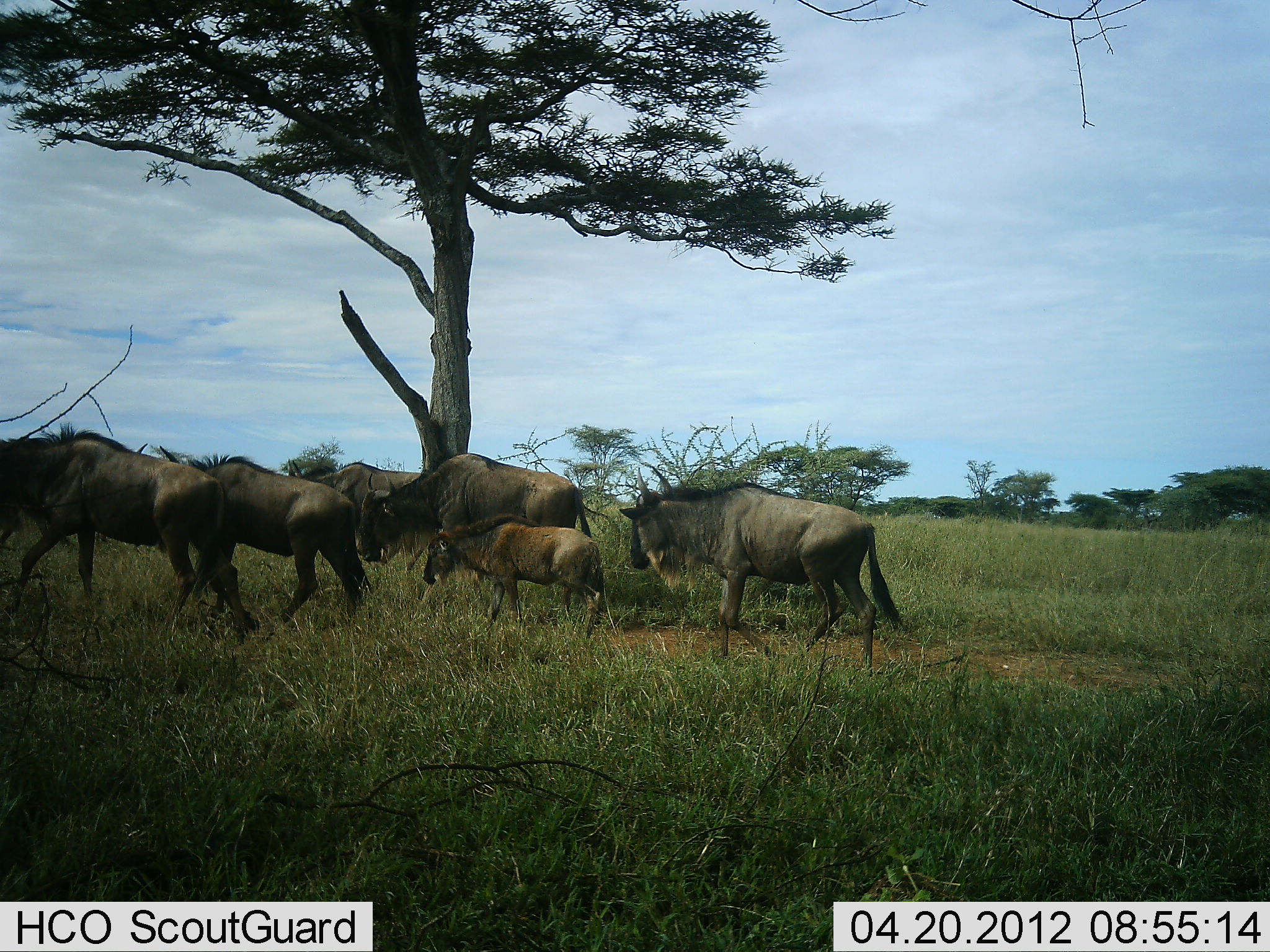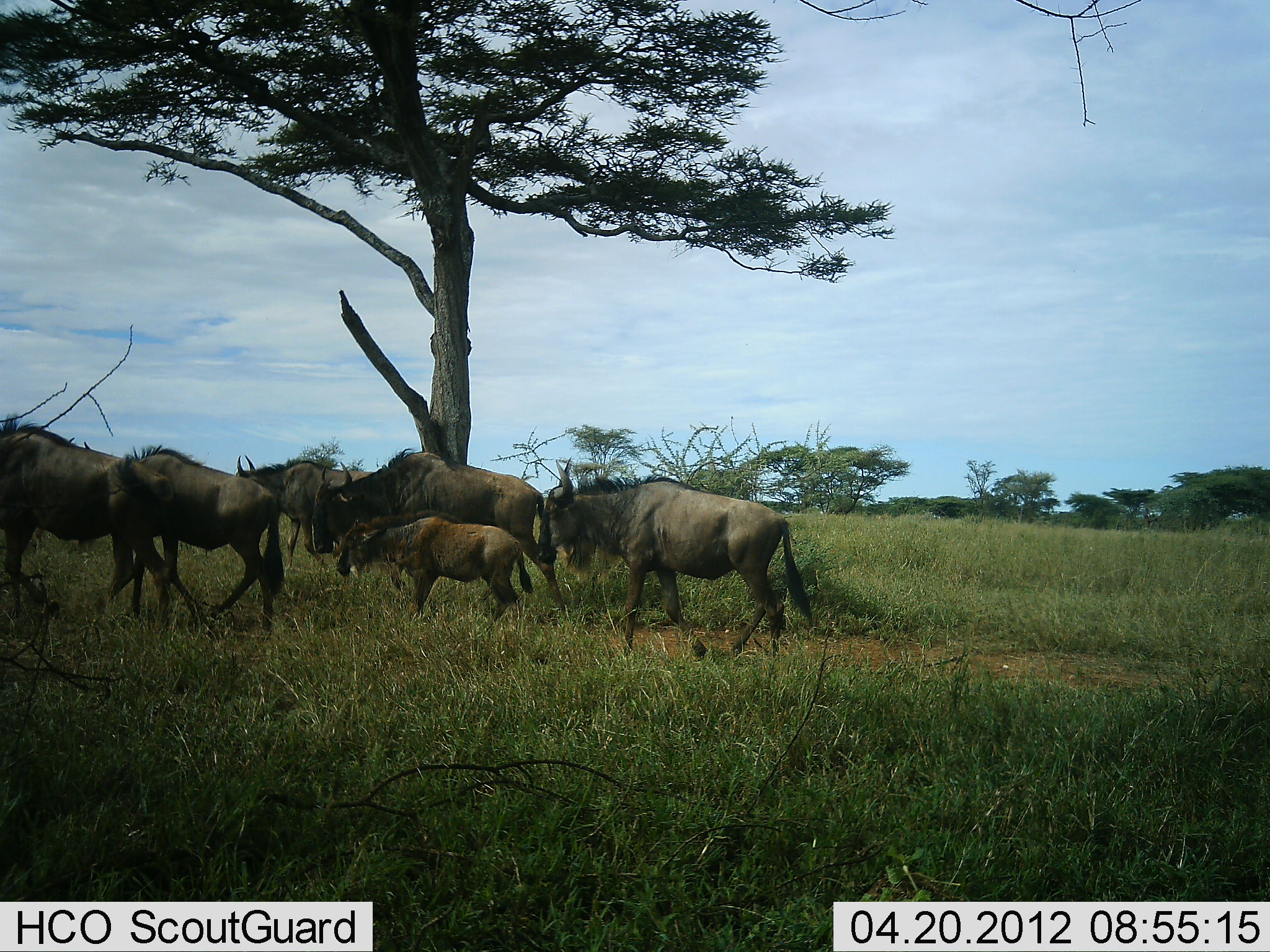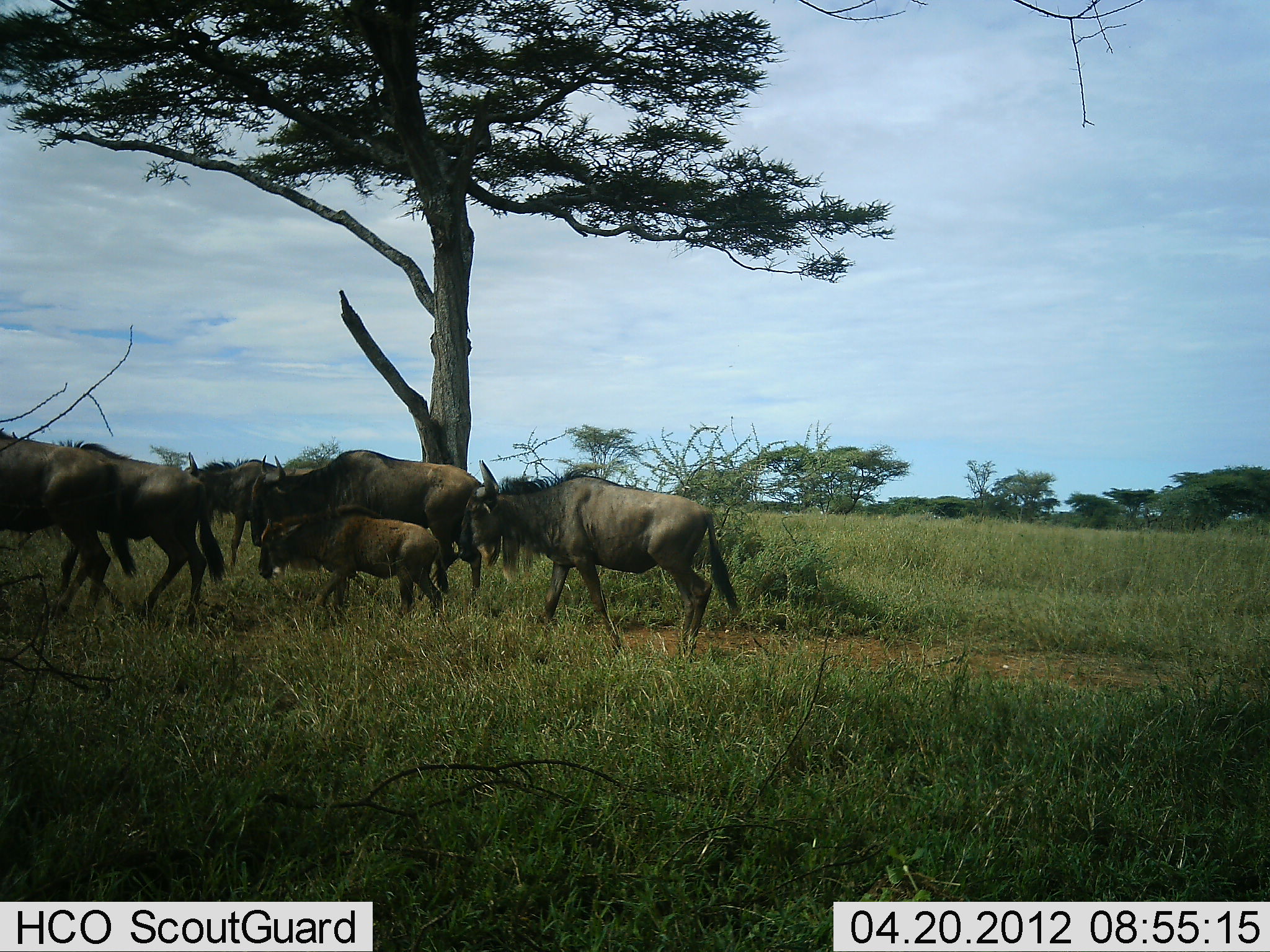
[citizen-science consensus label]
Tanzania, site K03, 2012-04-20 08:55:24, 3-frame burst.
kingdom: Animalia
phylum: Chordata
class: Mammalia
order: Artiodactyla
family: Bovidae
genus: Connochaetes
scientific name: Connochaetes taurinus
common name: blue wildebeest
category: wildebeest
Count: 6.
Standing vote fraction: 0%.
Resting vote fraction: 0%.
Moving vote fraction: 100%.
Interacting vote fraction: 0%.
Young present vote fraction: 96%.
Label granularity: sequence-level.